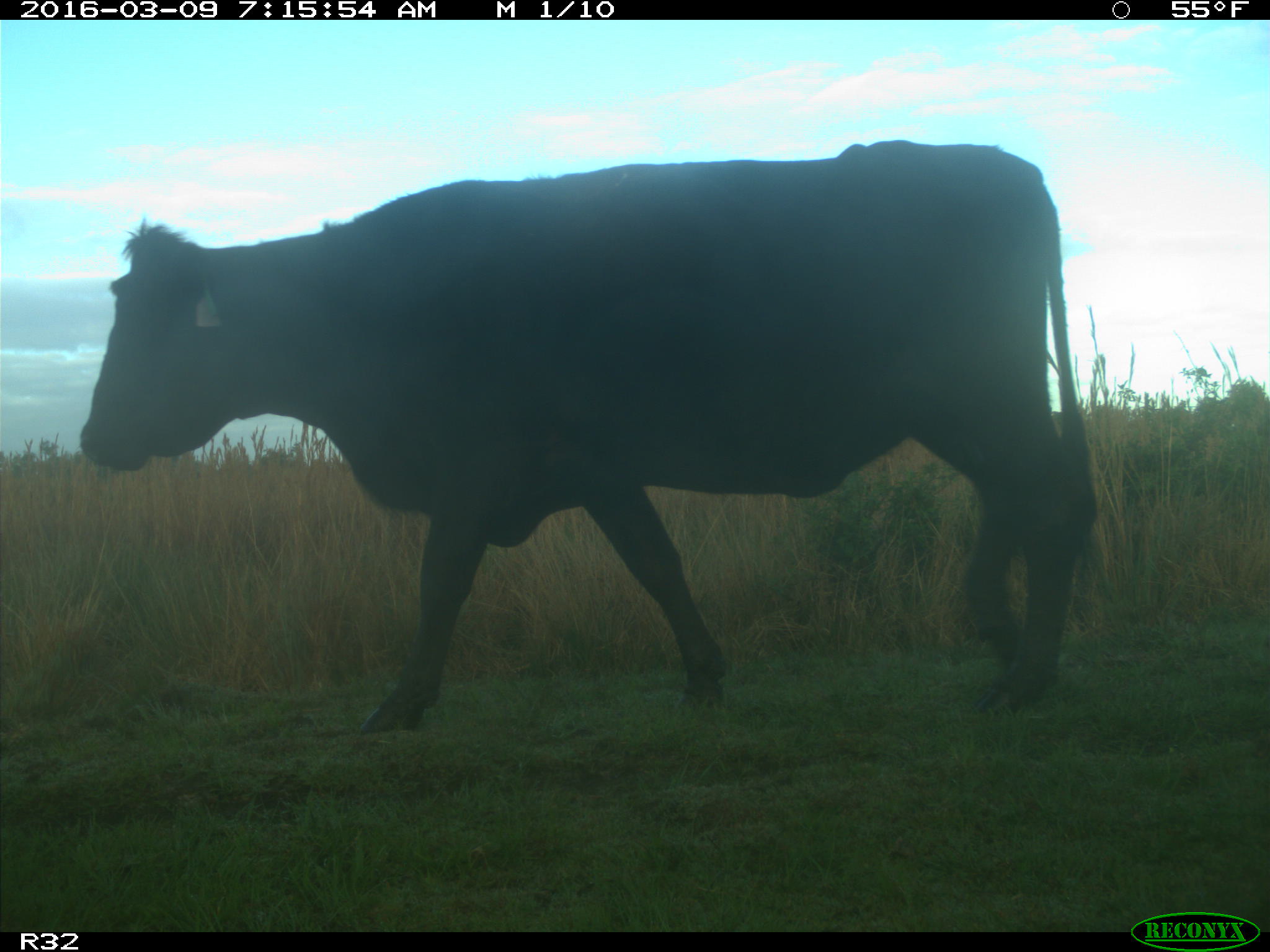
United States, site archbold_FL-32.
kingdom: Animalia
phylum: Chordata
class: Mammalia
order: Artiodactyla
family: Bovidae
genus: Bos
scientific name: Bos taurus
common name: domestic cow